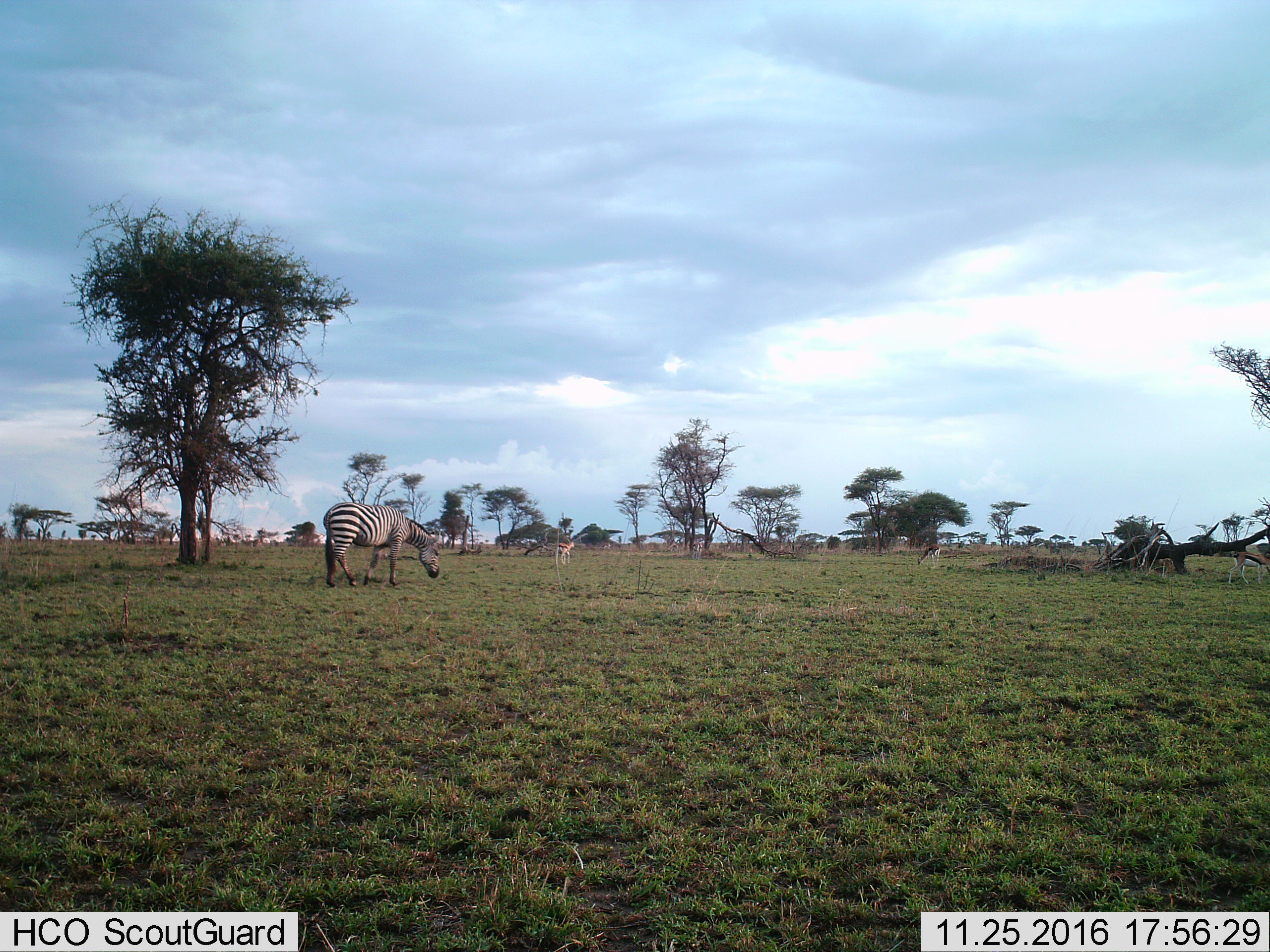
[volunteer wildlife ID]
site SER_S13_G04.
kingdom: Animalia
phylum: Chordata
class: Mammalia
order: Perissodactyla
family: Equidae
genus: Equus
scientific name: Equus quagga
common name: plains zebra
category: zebraplains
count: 1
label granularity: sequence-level